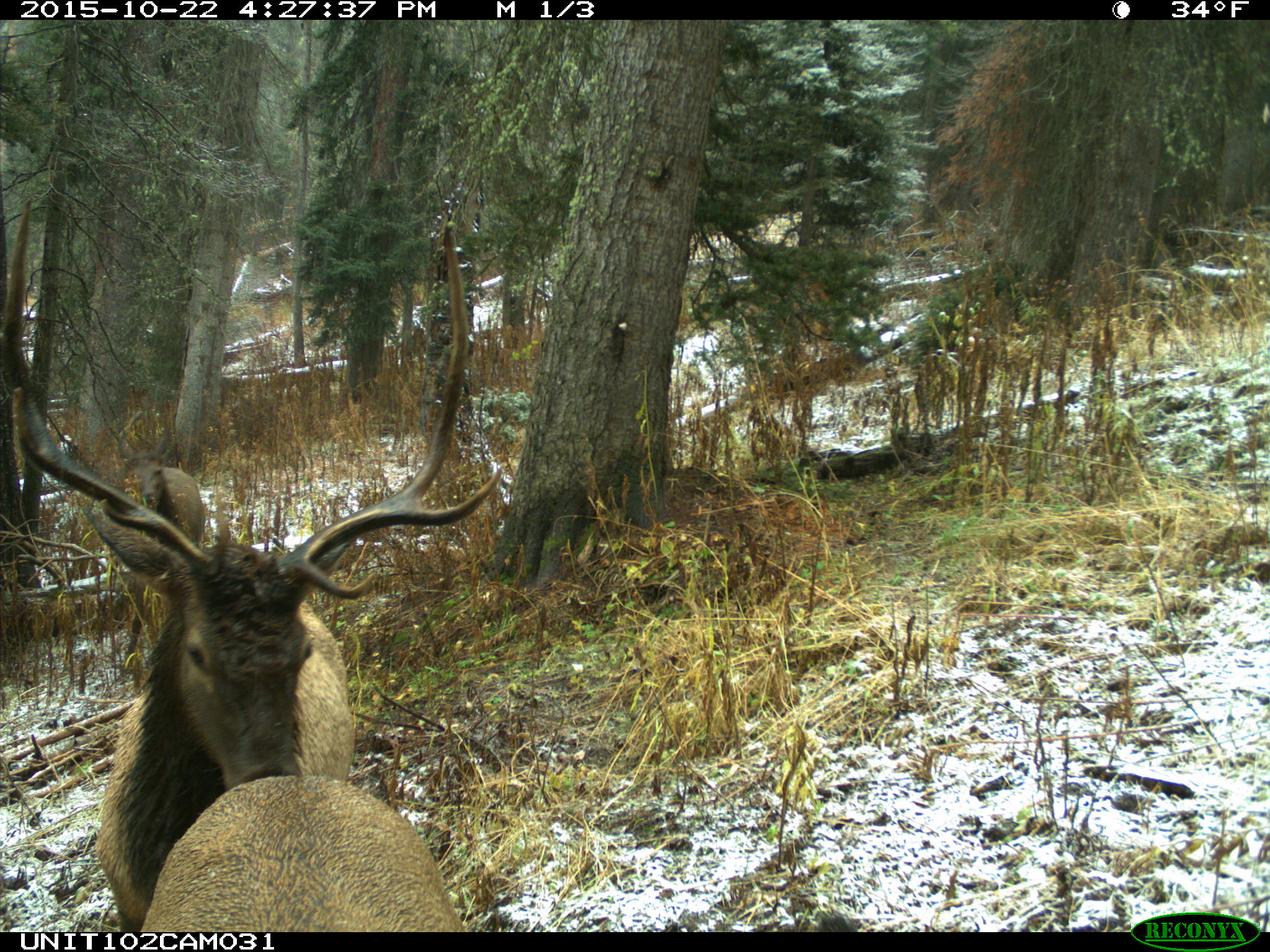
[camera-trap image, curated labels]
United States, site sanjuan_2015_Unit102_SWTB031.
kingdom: Animalia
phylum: Chordata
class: Mammalia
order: Artiodactyla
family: Cervidae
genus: Cervus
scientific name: Cervus elaphus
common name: red deer